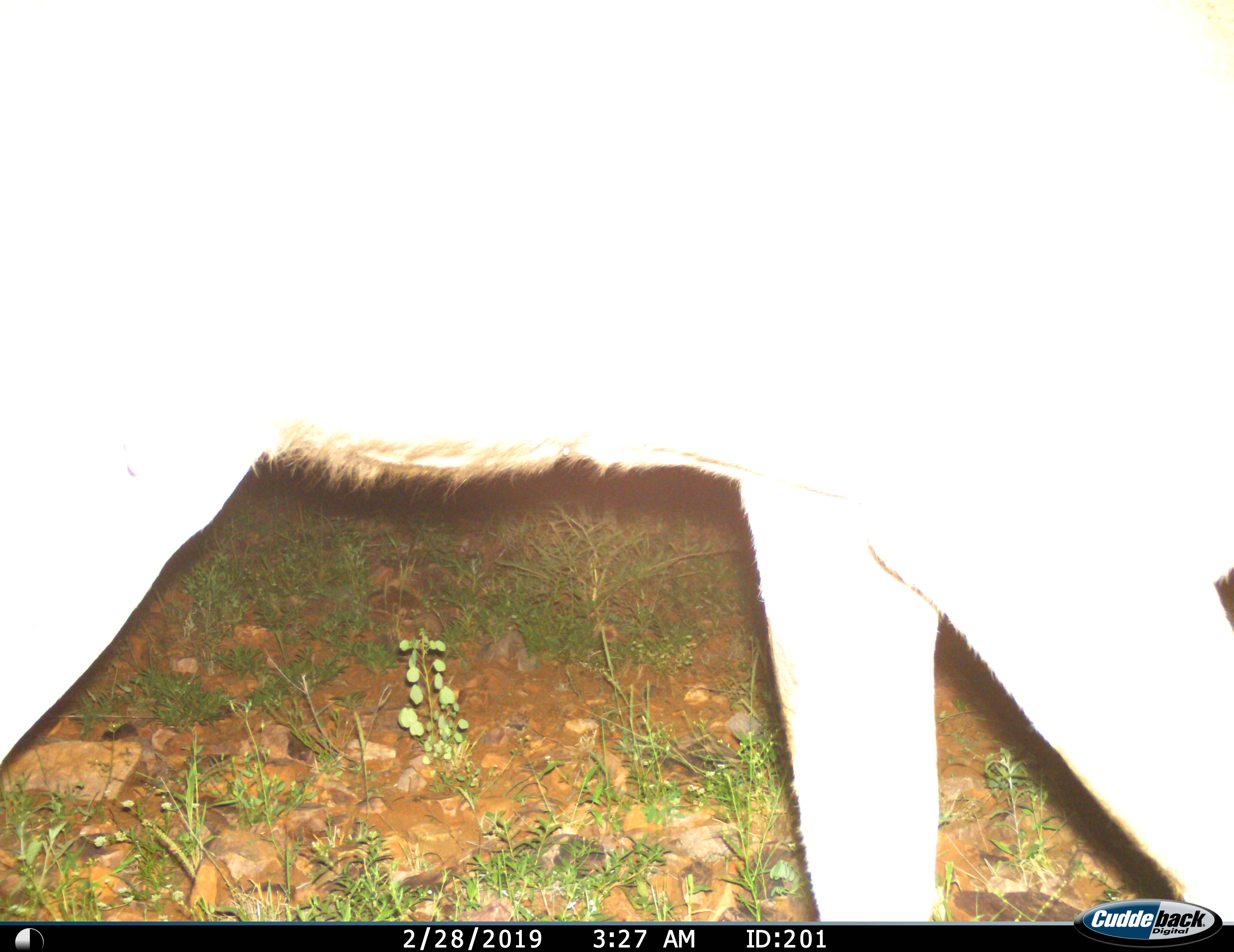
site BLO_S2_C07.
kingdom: Animalia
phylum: Chordata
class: Mammalia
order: Artiodactyla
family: Bovidae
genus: Aepyceros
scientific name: Aepyceros melampus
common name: impala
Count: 1.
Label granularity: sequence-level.